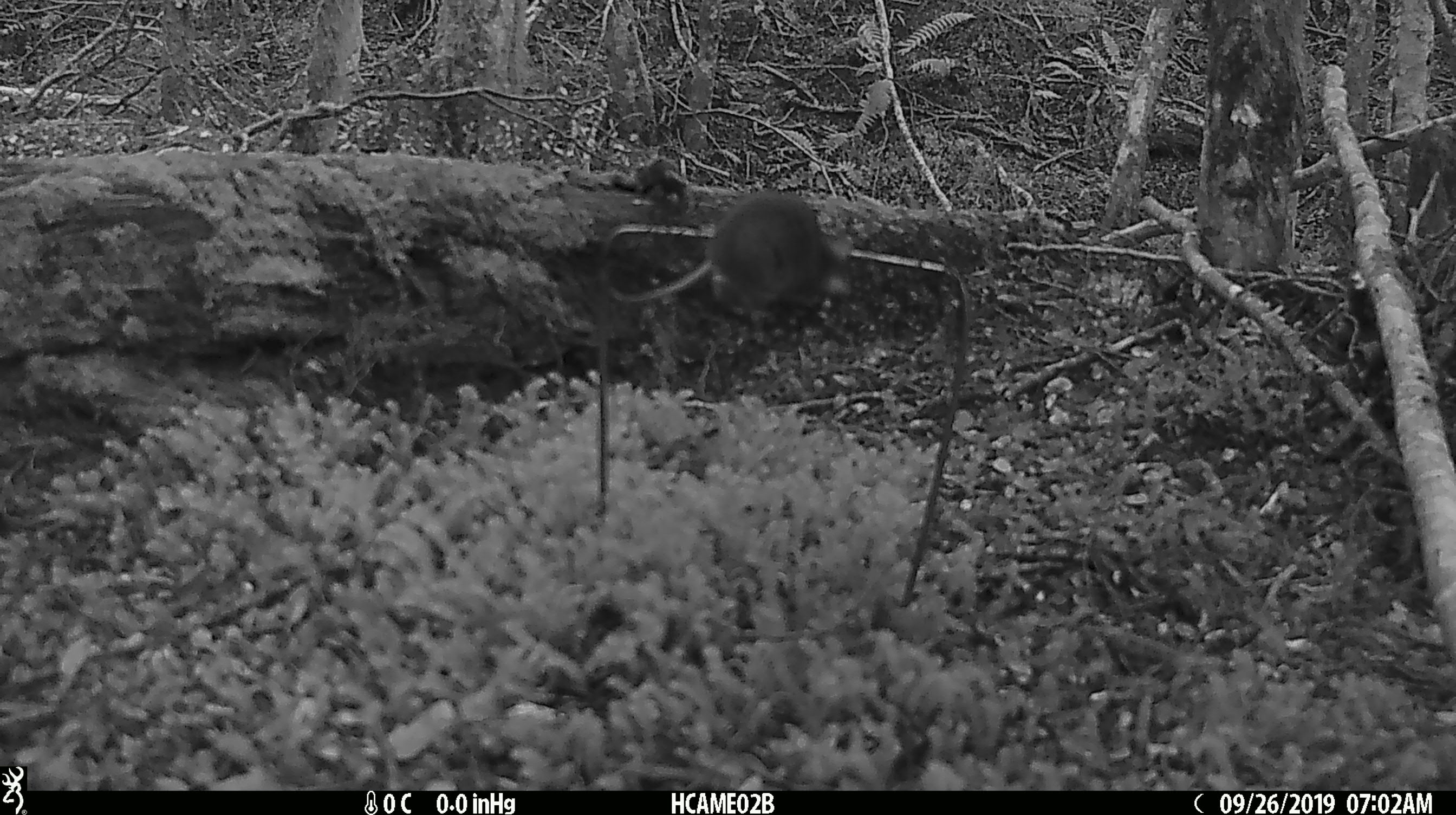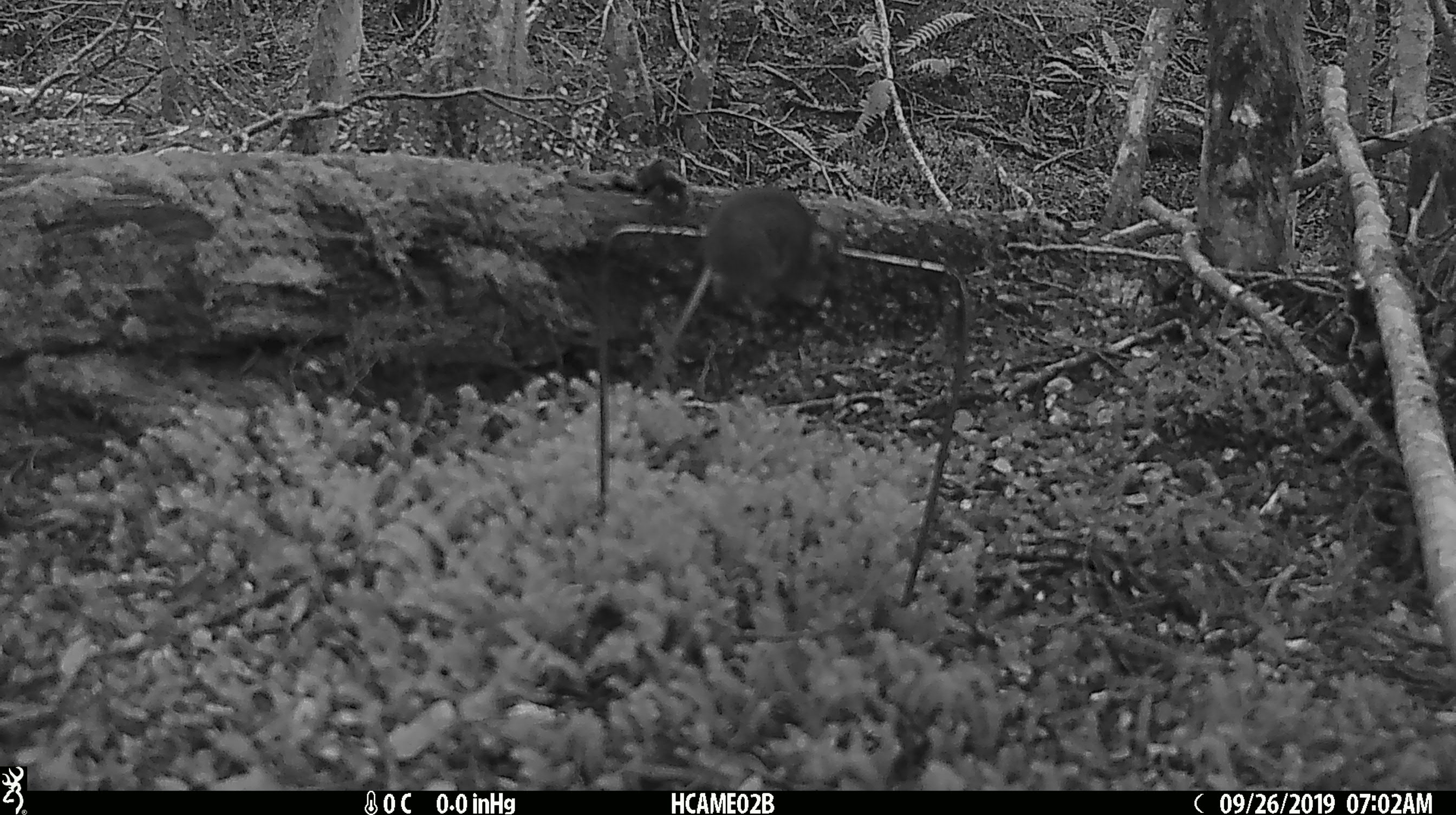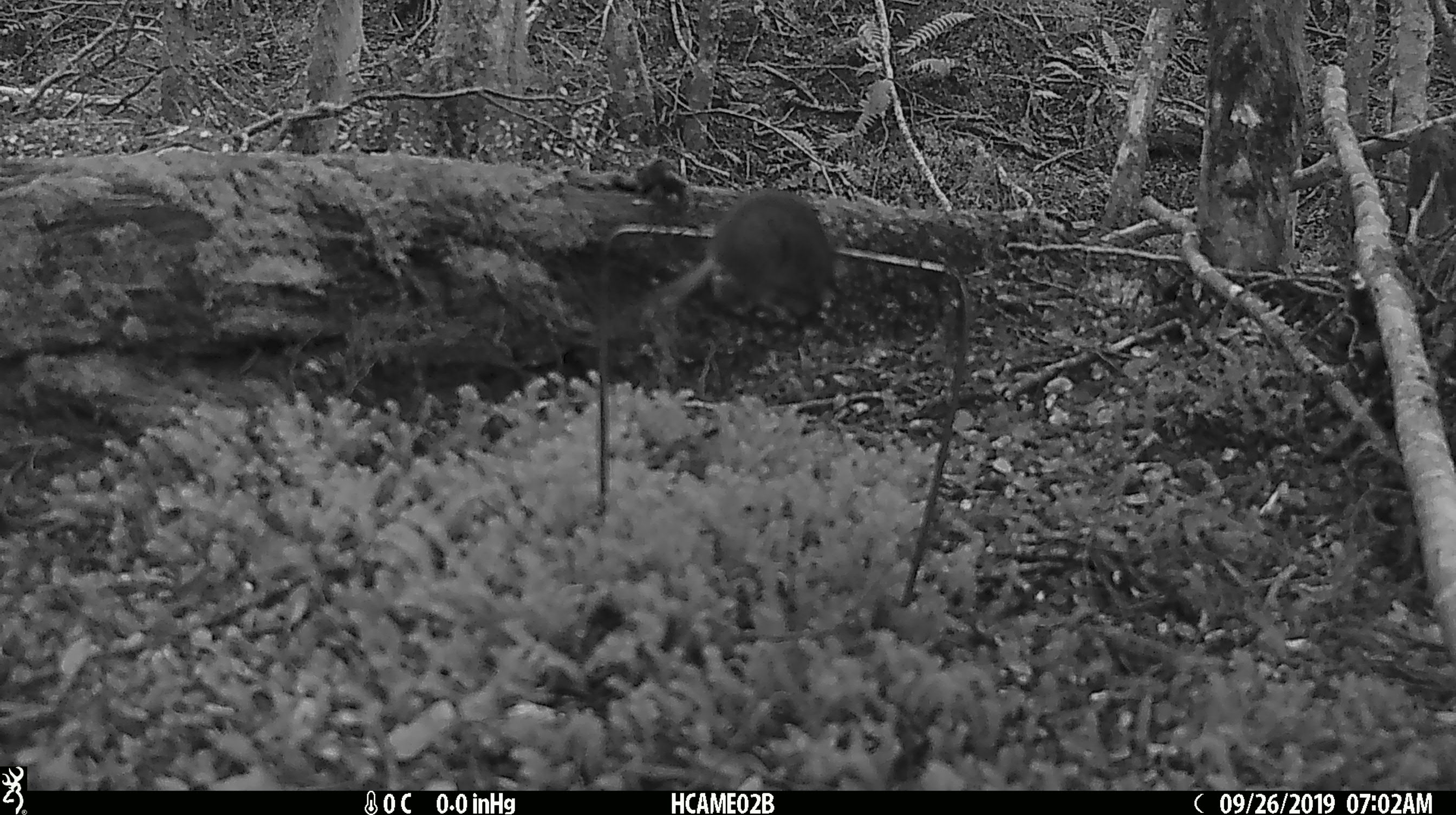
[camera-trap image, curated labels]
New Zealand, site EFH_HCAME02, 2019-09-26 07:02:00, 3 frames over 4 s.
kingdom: Animalia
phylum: Chordata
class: Mammalia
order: Rodentia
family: Muridae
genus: Mus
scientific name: Mus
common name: mouse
Mouse (Mus).